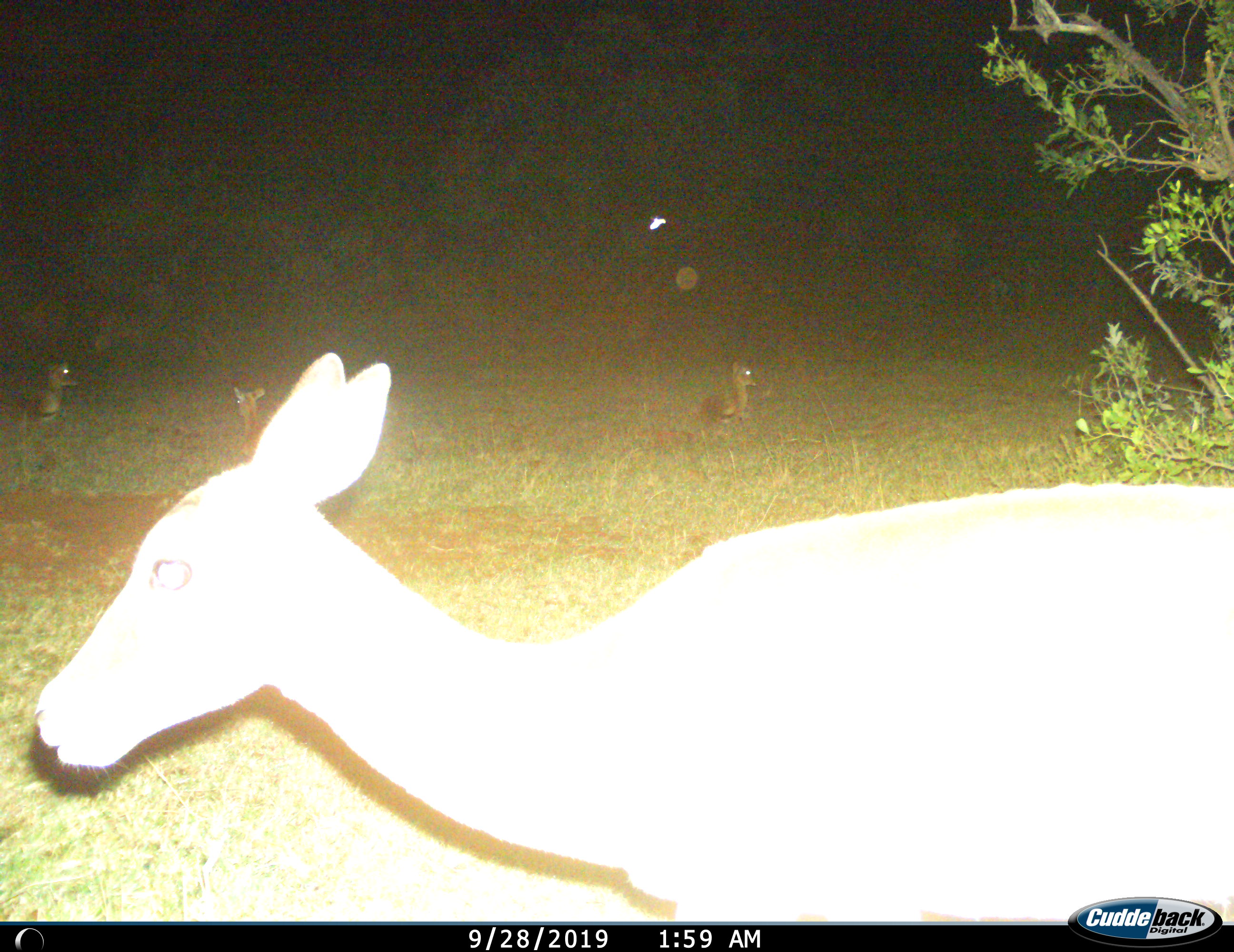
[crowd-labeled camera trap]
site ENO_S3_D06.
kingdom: Animalia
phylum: Chordata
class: Mammalia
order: Artiodactyla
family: Bovidae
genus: Aepyceros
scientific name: Aepyceros melampus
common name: impala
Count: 4.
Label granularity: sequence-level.